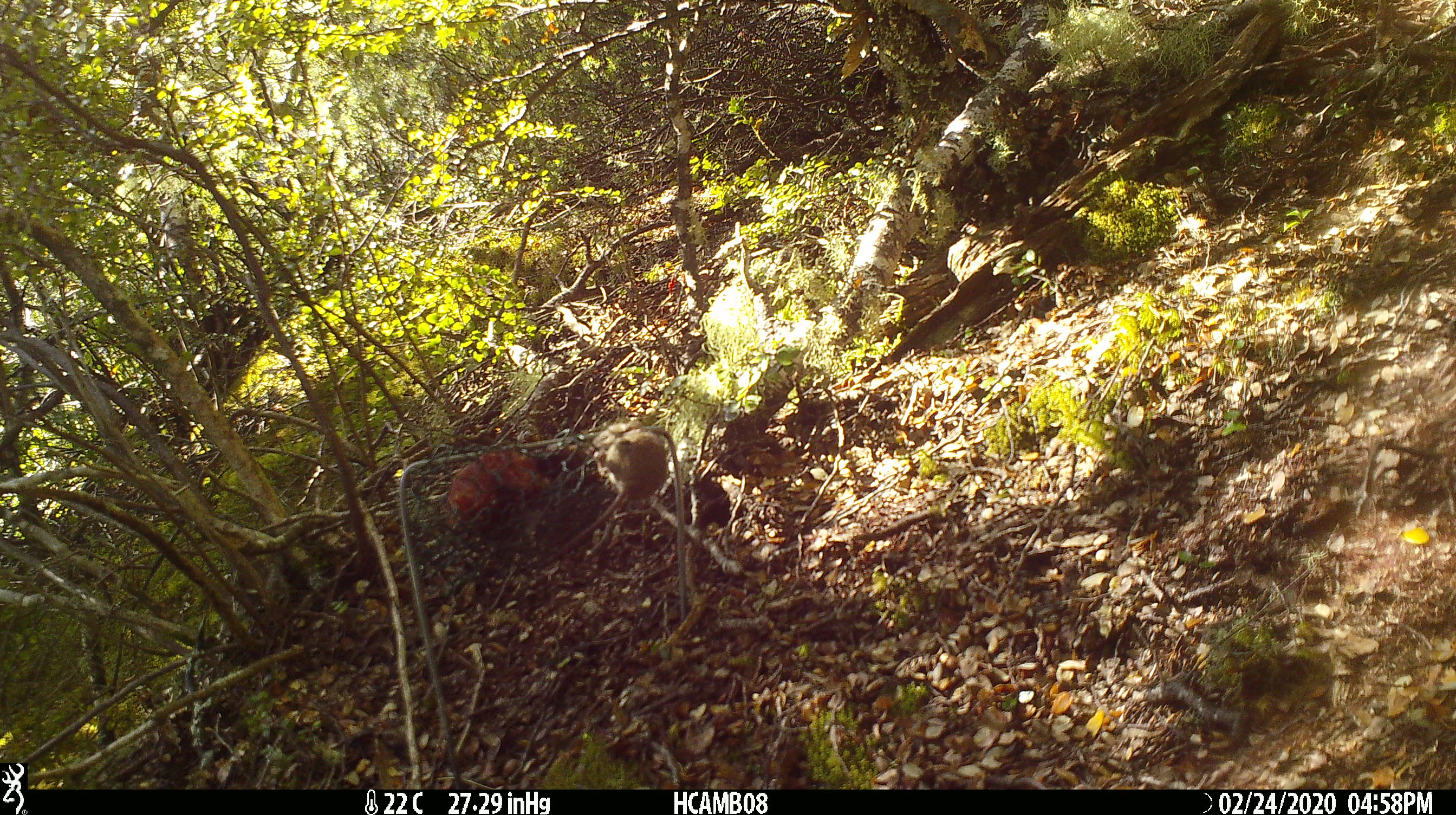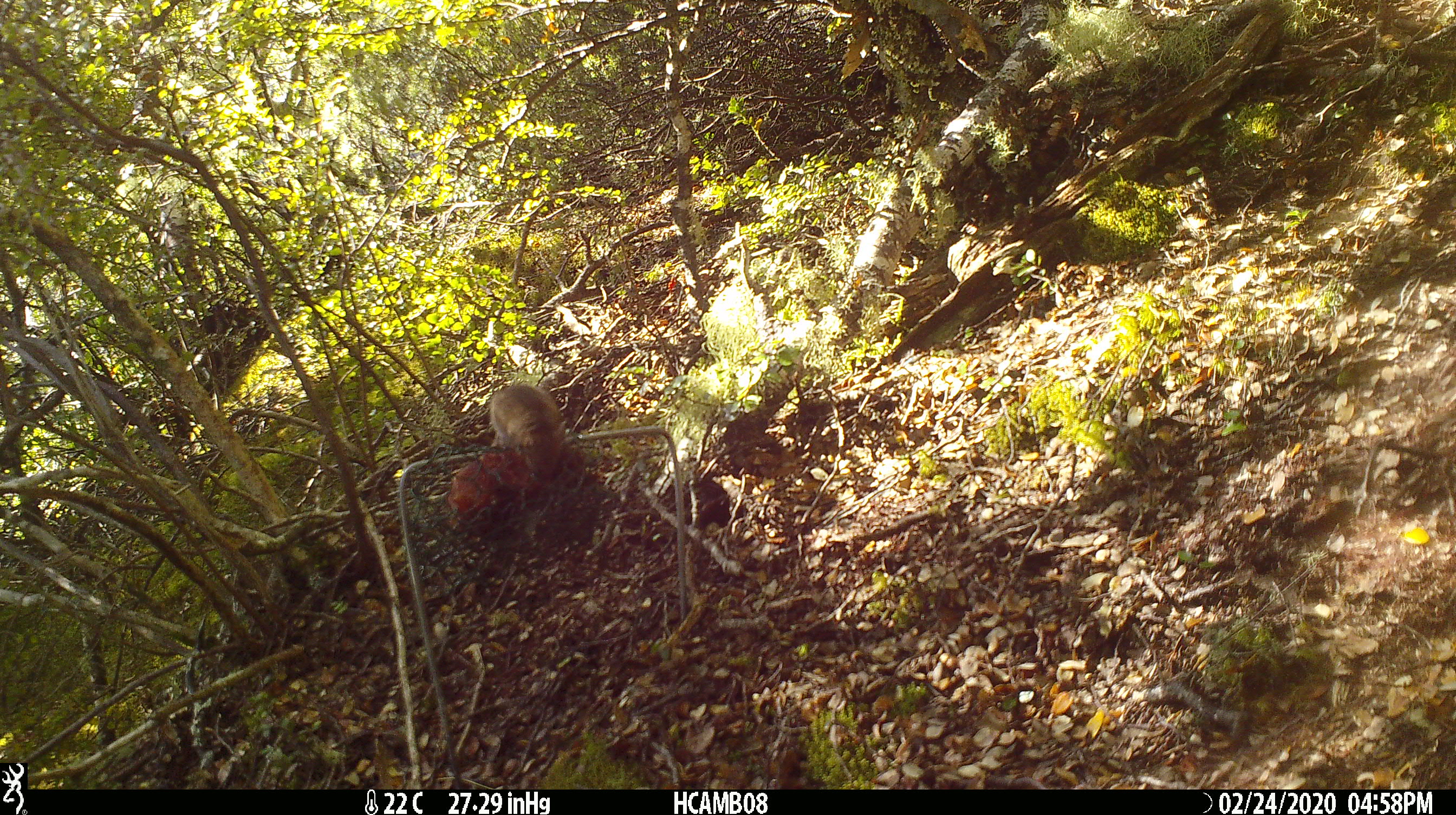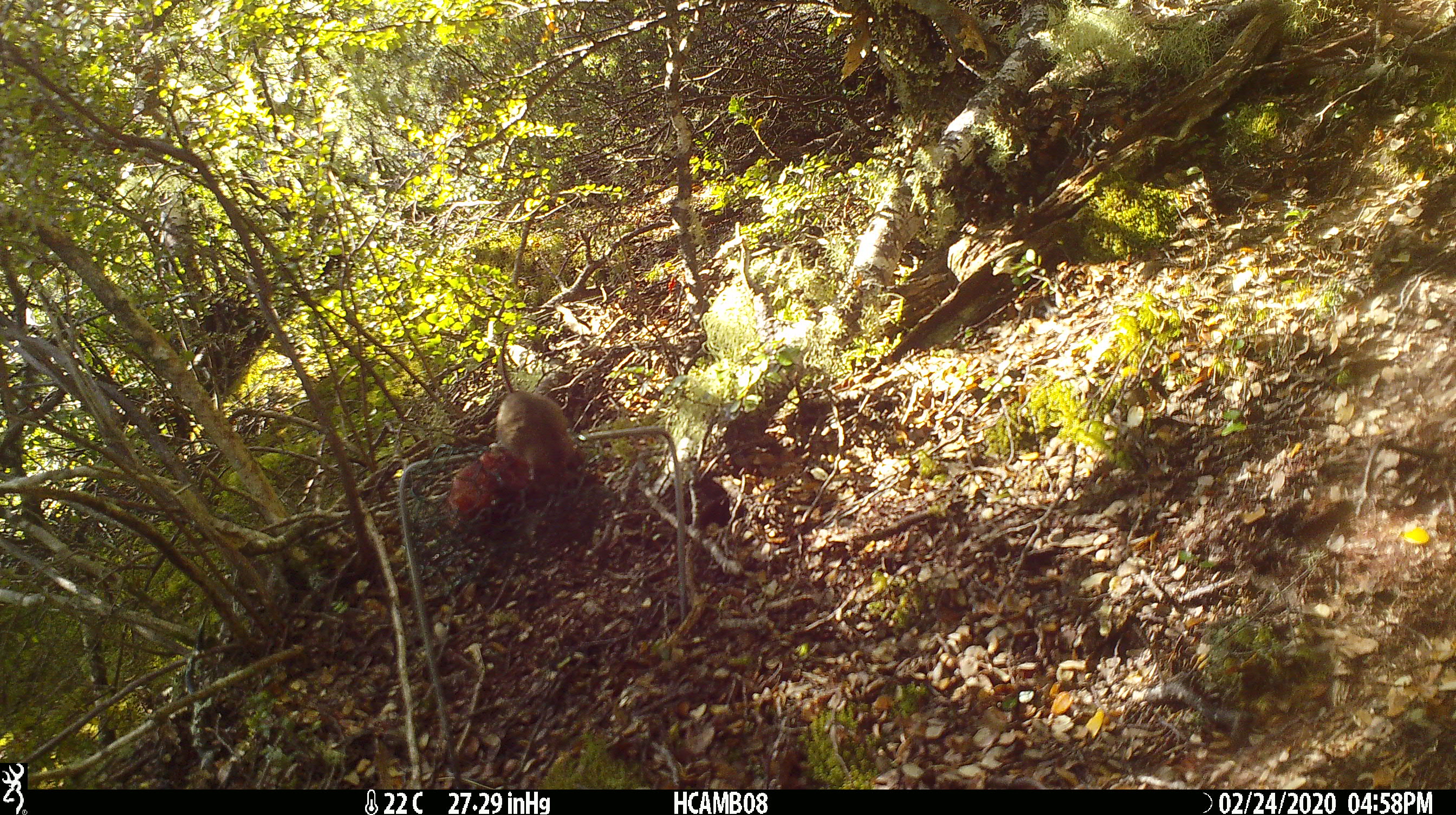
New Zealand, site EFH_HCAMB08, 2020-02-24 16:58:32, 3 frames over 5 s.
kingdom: Animalia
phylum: Chordata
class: Mammalia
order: Rodentia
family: Muridae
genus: Mus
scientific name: Mus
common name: mouse